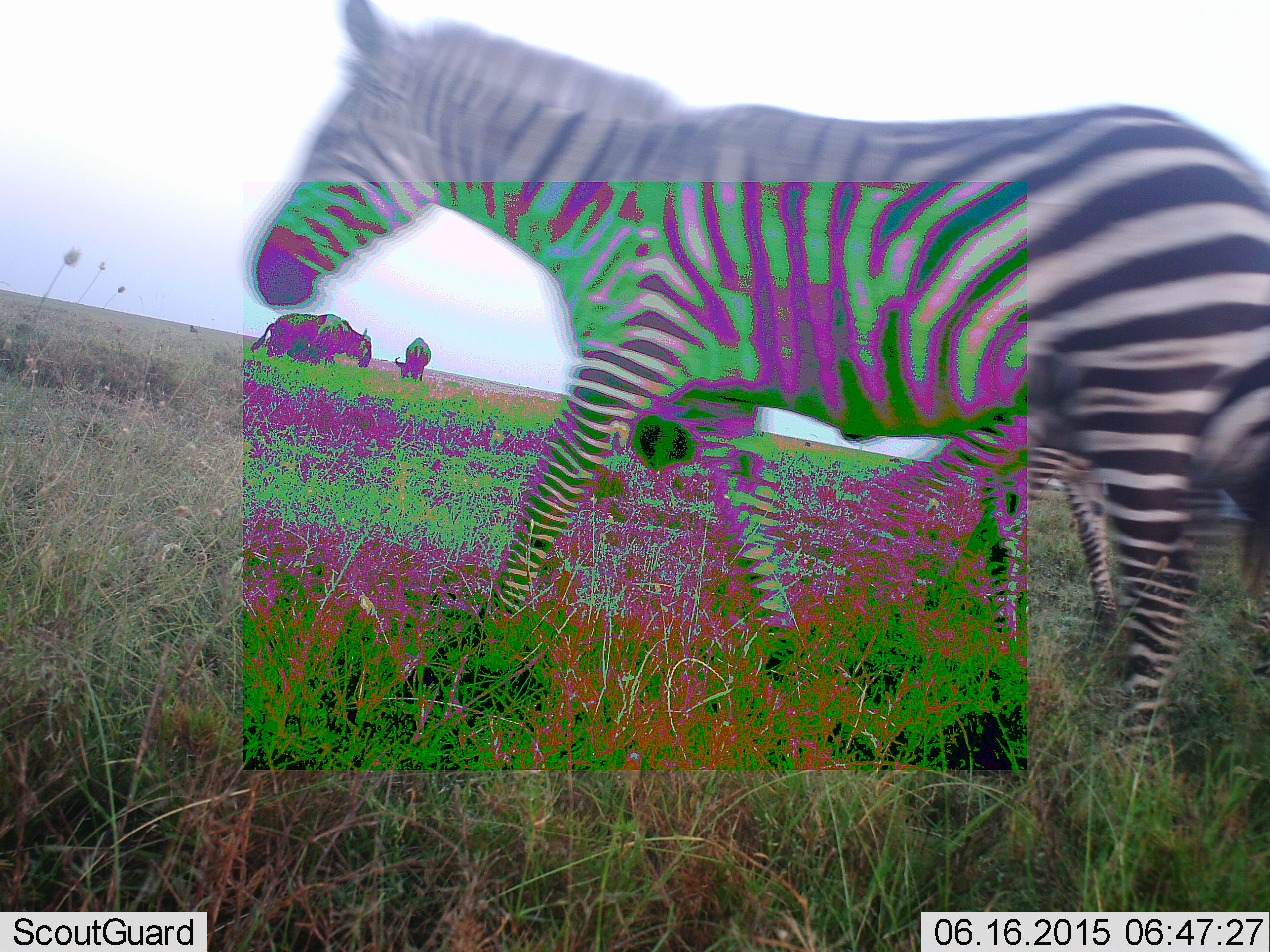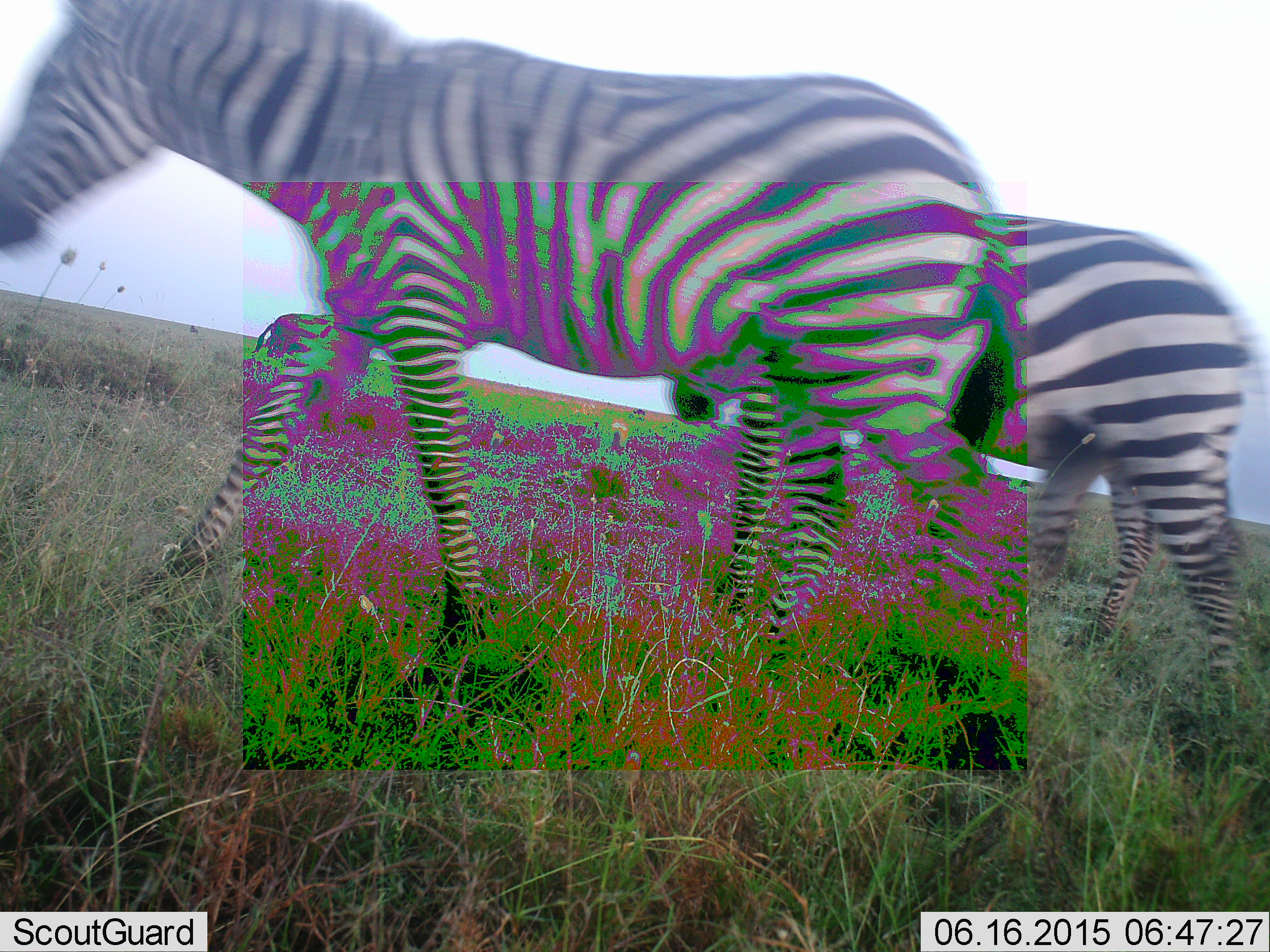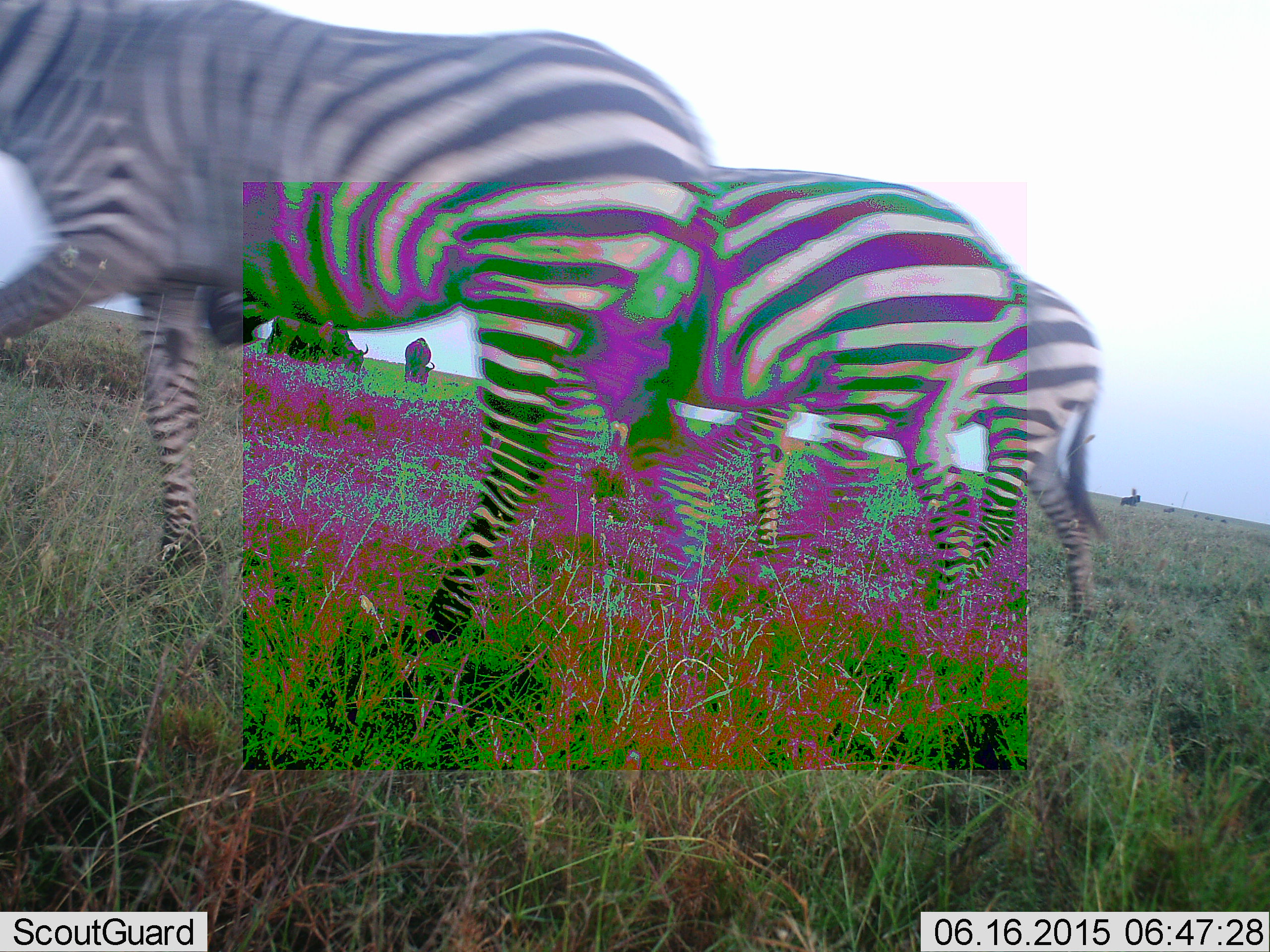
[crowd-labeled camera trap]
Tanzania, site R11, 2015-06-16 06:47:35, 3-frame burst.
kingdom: Animalia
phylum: Chordata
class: Mammalia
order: Perissodactyla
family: Equidae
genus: Equus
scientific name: Equus quagga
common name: plains zebra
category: zebra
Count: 2.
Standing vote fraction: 7%.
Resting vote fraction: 0%.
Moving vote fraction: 100%.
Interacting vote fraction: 0%.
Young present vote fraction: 0%.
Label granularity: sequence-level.